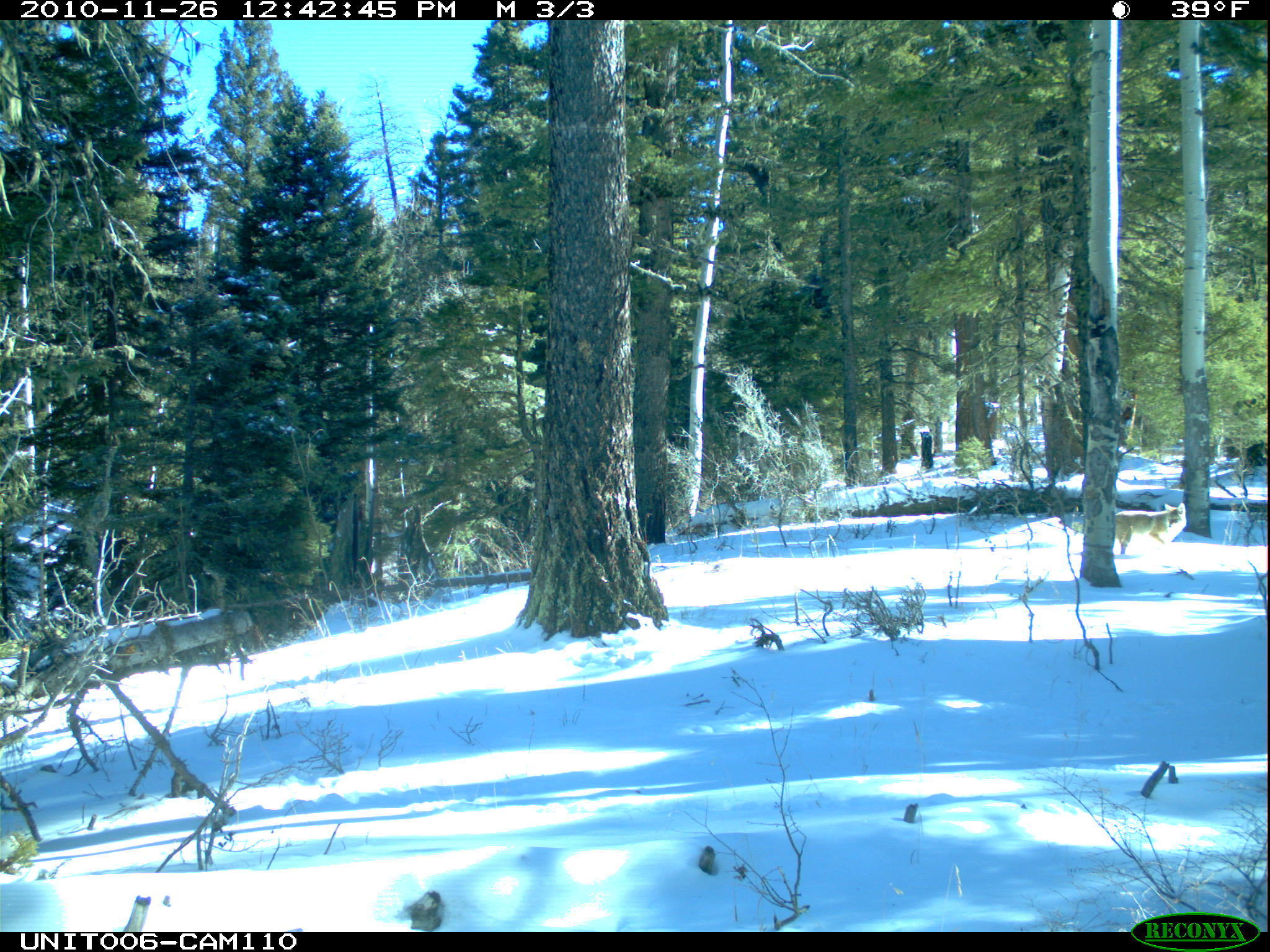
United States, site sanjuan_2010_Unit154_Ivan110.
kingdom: Animalia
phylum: Chordata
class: Mammalia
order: Carnivora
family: Canidae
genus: Canis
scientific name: Canis latrans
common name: coyote